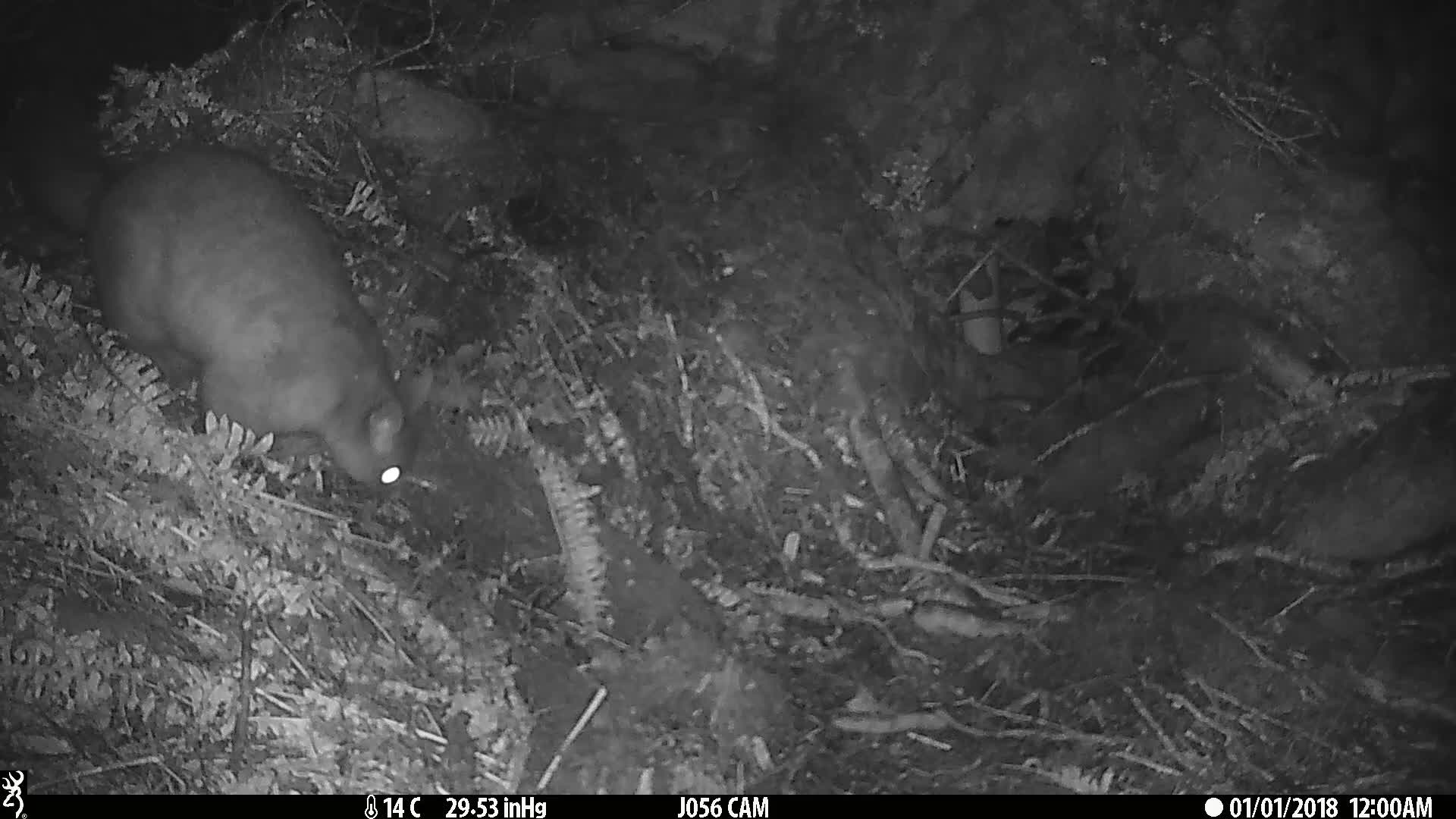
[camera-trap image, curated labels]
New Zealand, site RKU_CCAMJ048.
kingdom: Animalia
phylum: Chordata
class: Mammalia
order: Diprotodontia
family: Phalangeridae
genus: Trichosurus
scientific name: Trichosurus vulpecula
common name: common brushtail possum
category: possum